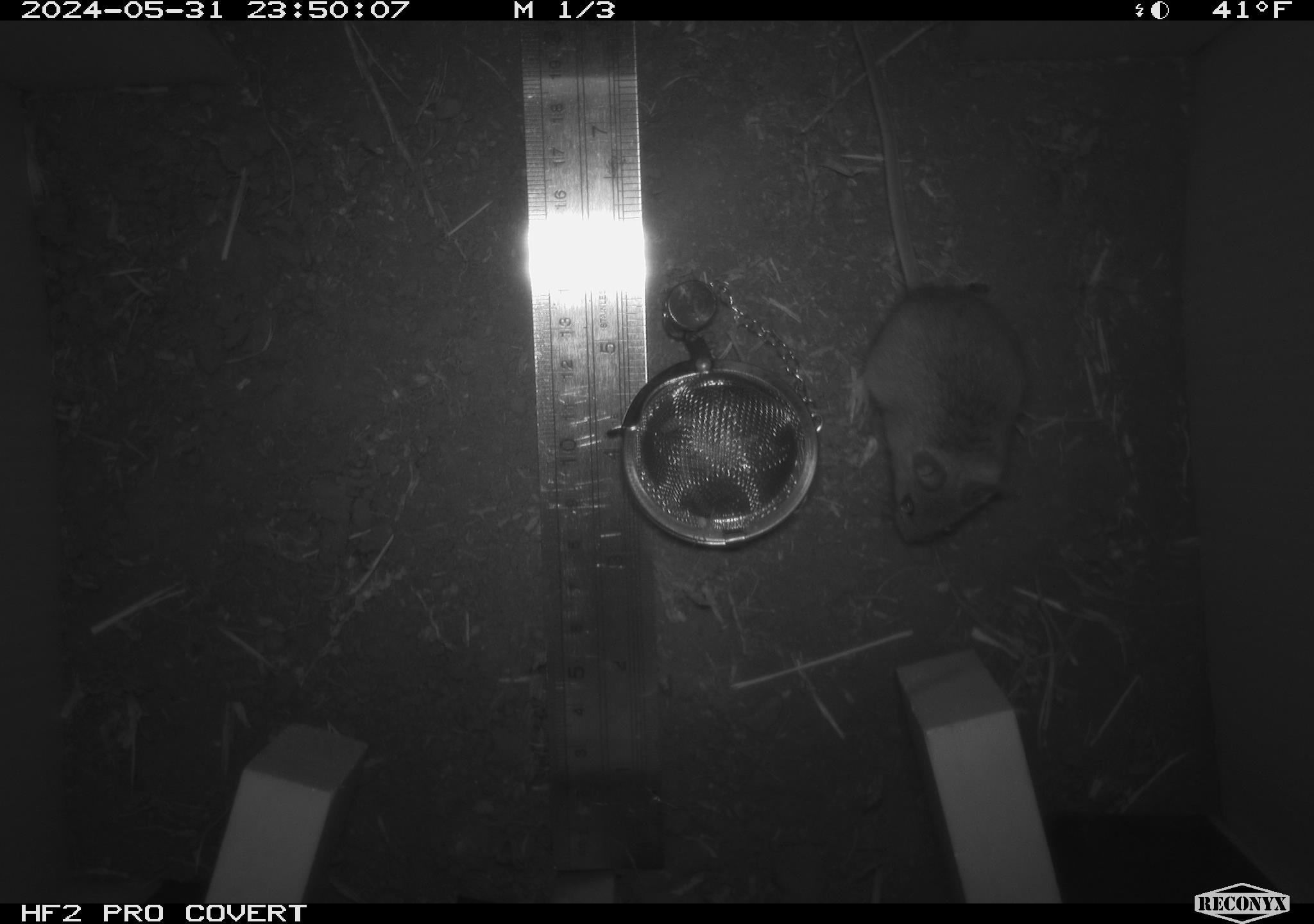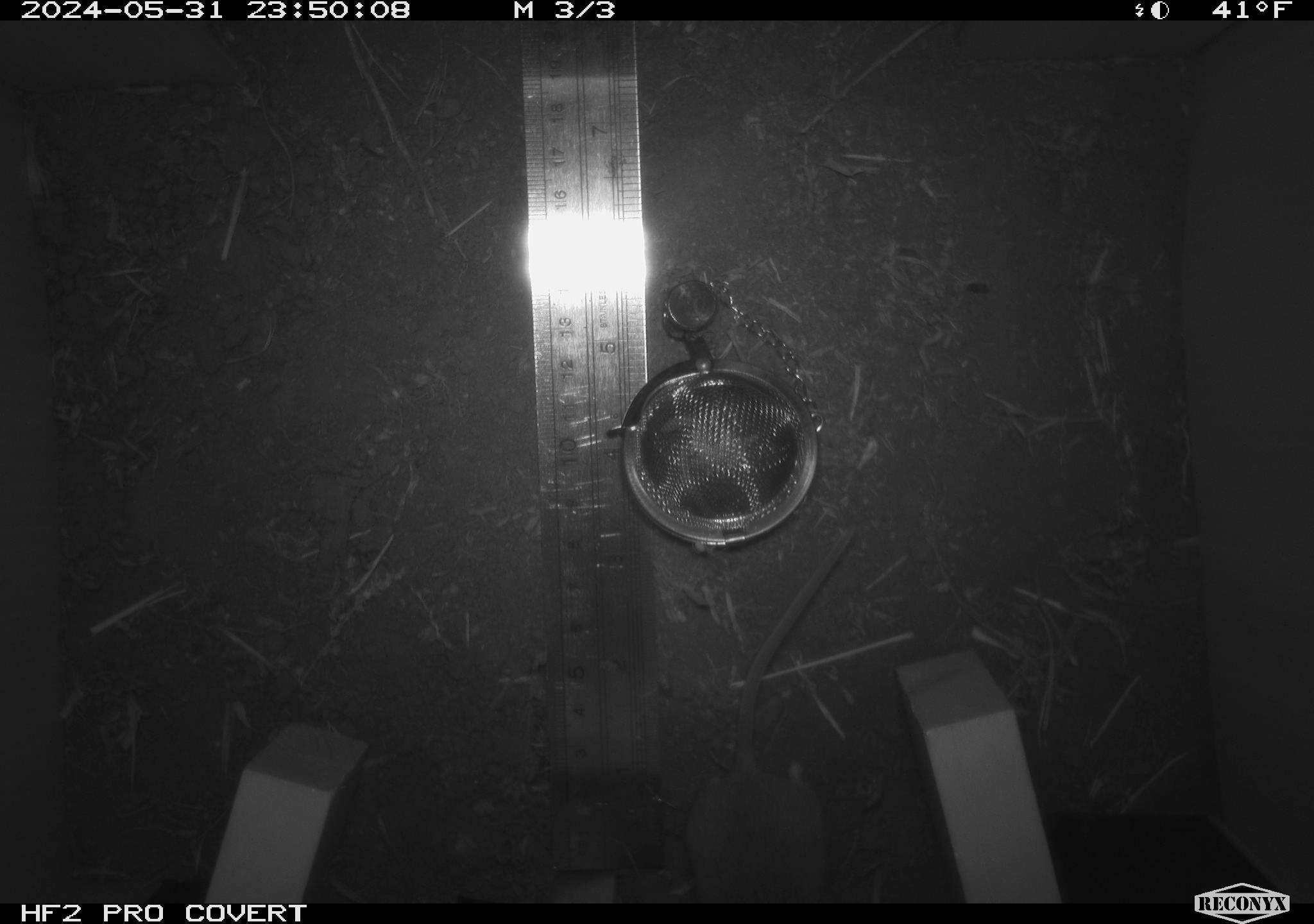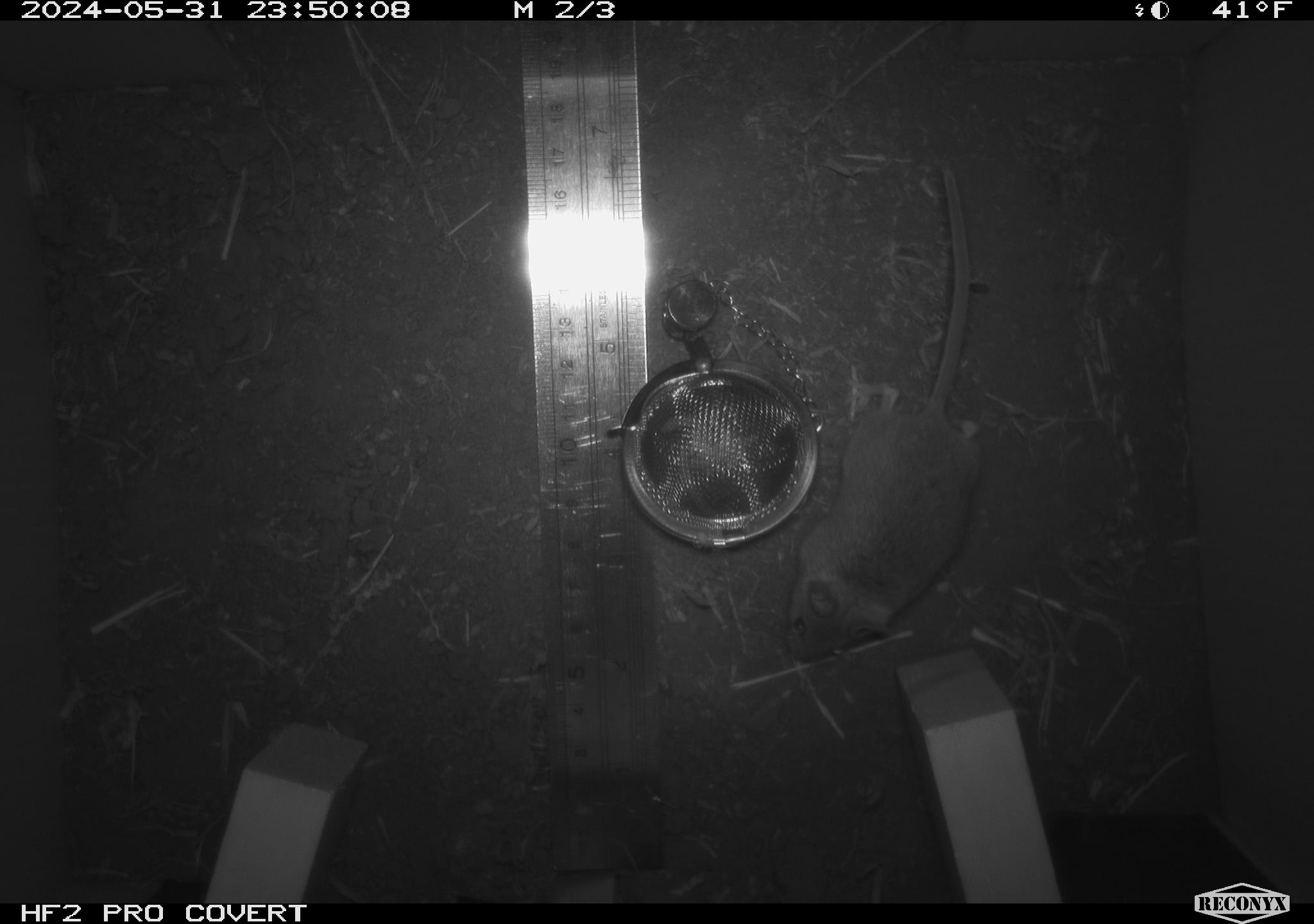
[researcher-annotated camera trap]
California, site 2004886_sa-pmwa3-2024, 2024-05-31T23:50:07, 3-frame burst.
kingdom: Animalia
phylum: Chordata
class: Mammalia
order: Rodentia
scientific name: Rodentia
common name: mouse species